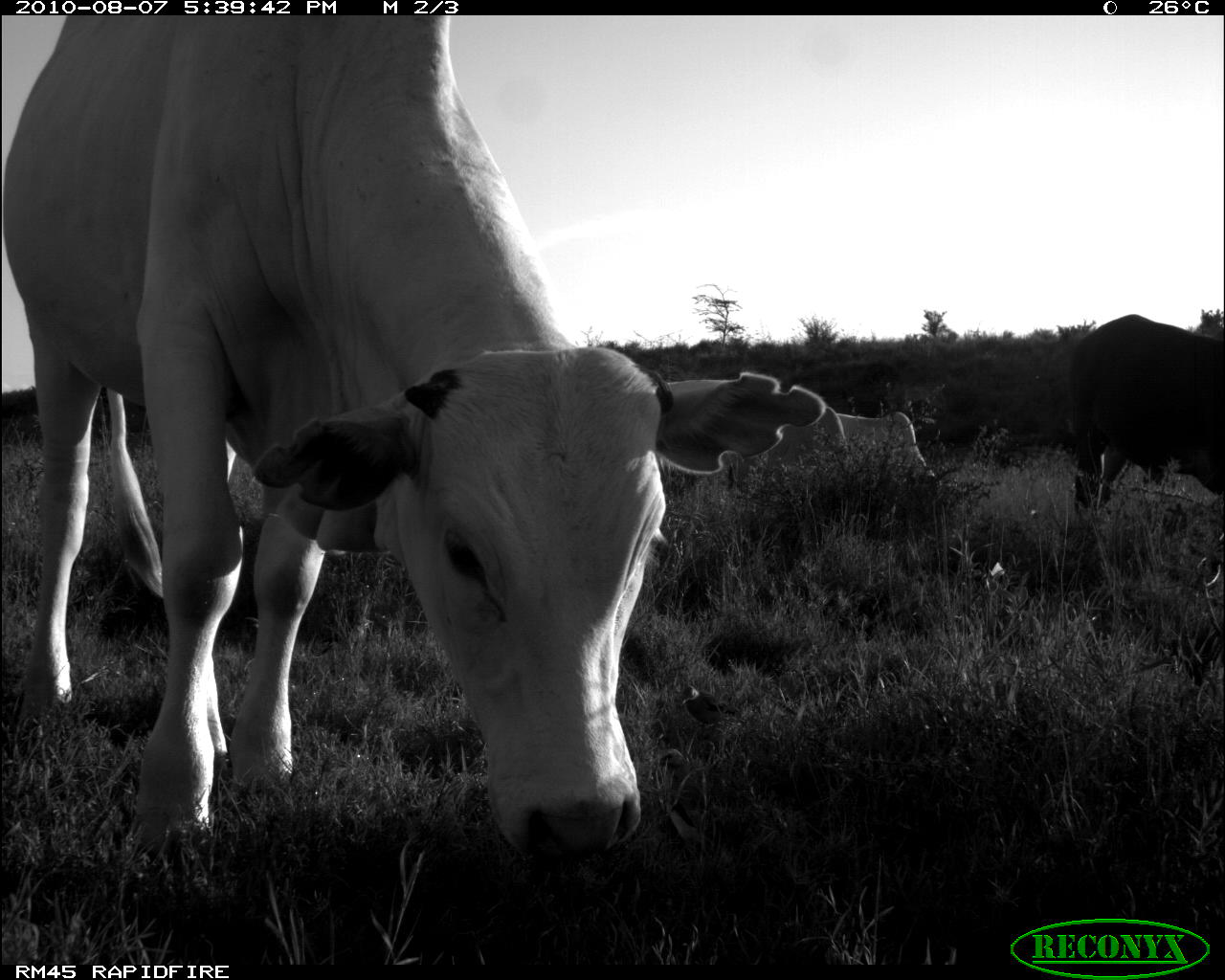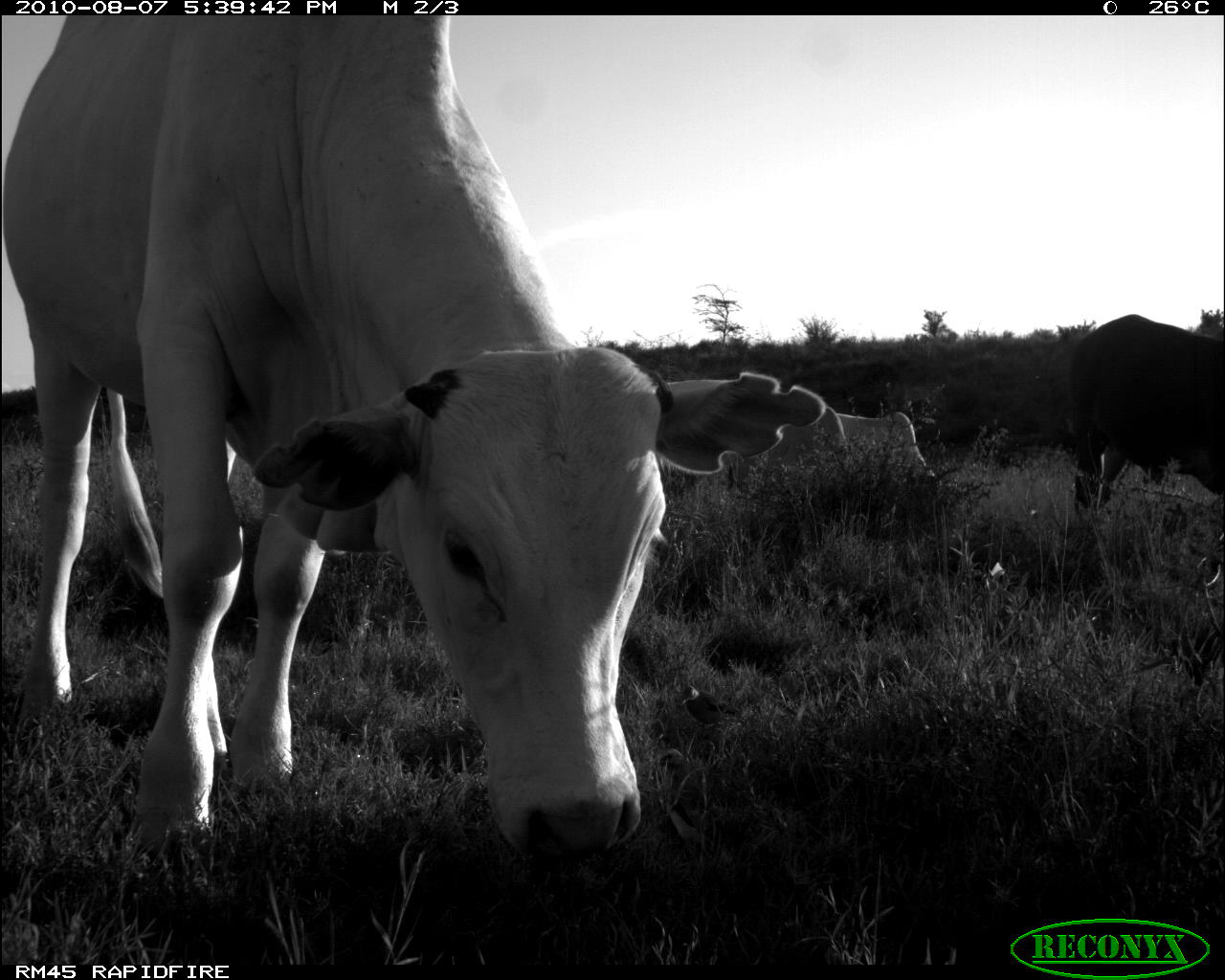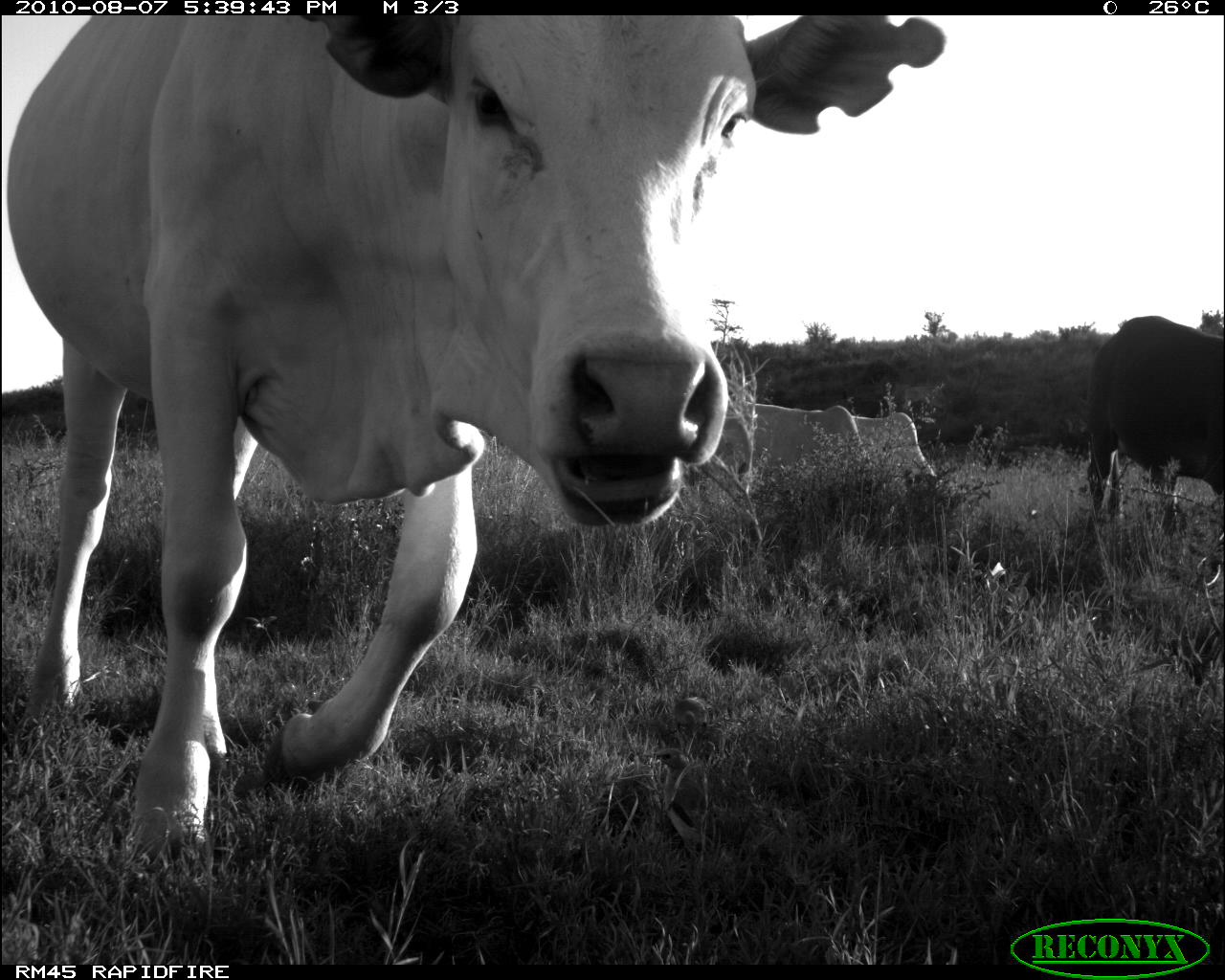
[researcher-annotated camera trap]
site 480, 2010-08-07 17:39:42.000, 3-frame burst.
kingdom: Animalia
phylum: Chordata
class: Mammalia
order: Artiodactyla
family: Bovidae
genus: Bos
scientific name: Bos taurus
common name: domestic cattle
Bos taurus (domestic cattle), count 4.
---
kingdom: Animalia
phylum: Chordata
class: Aves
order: Passeriformes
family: Buphagidae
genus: Buphagus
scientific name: Buphagus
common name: oxpeckers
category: buphagus sp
Buphagus sp (oxpeckers) (Buphagus), count 2.